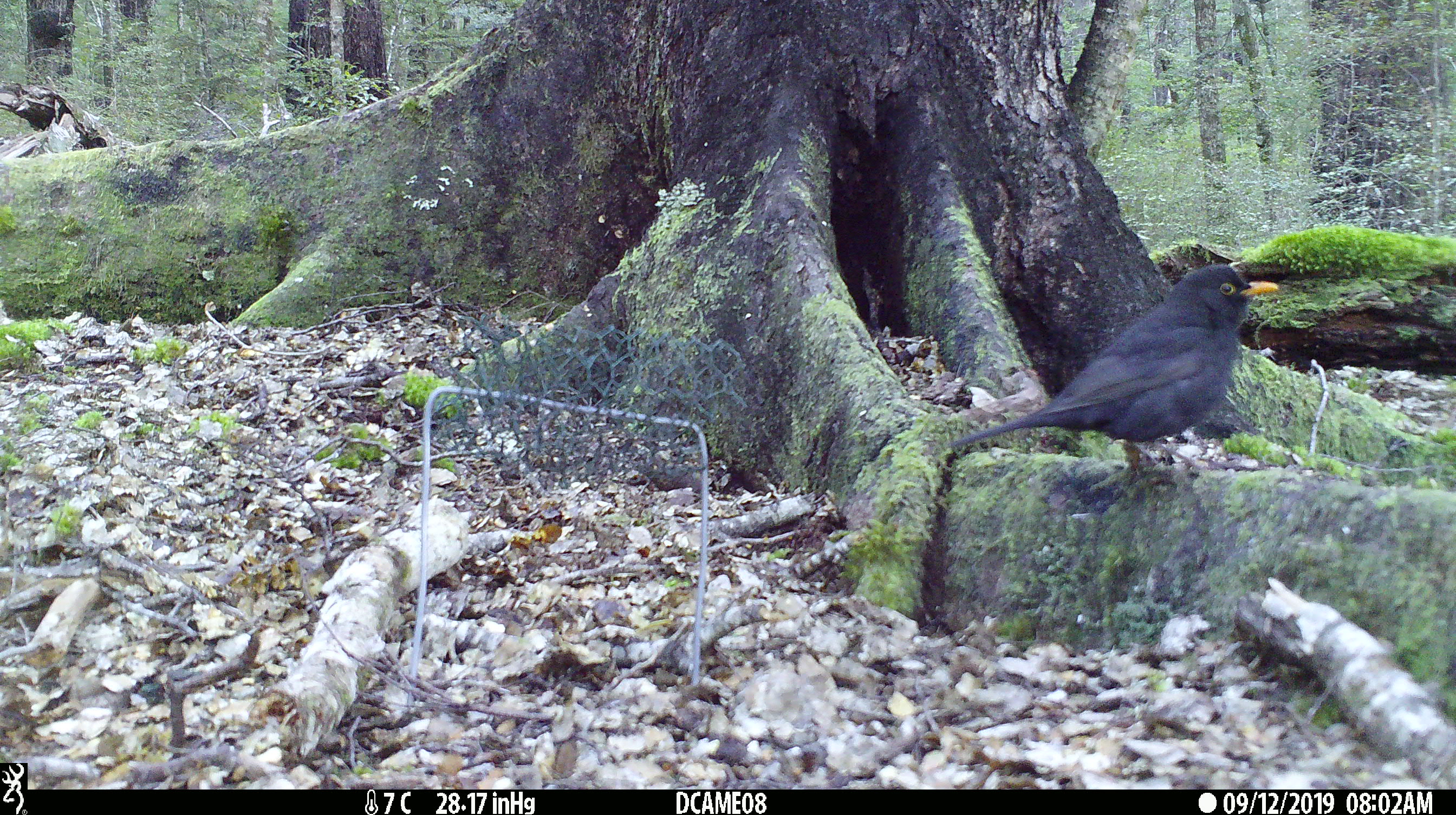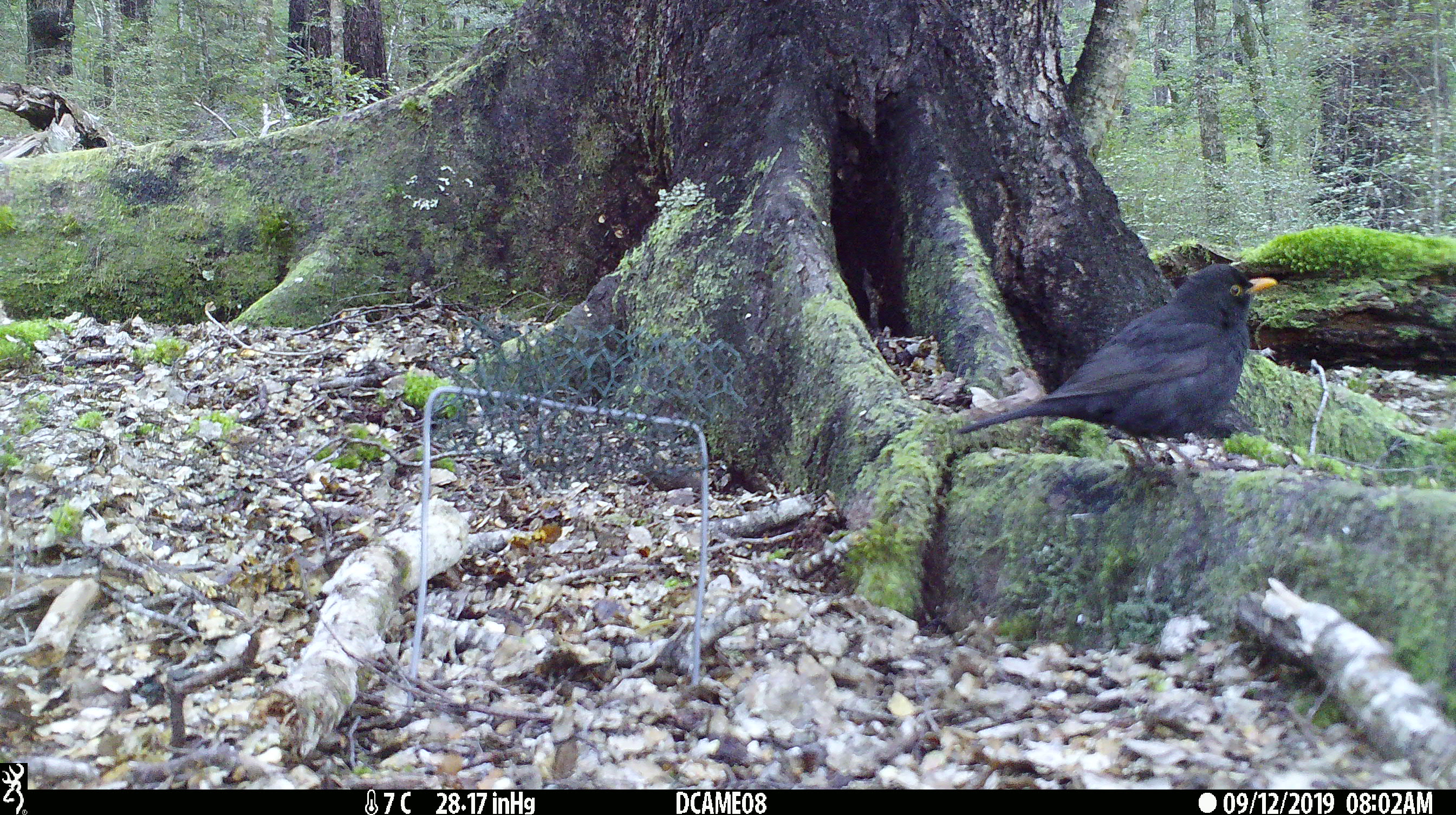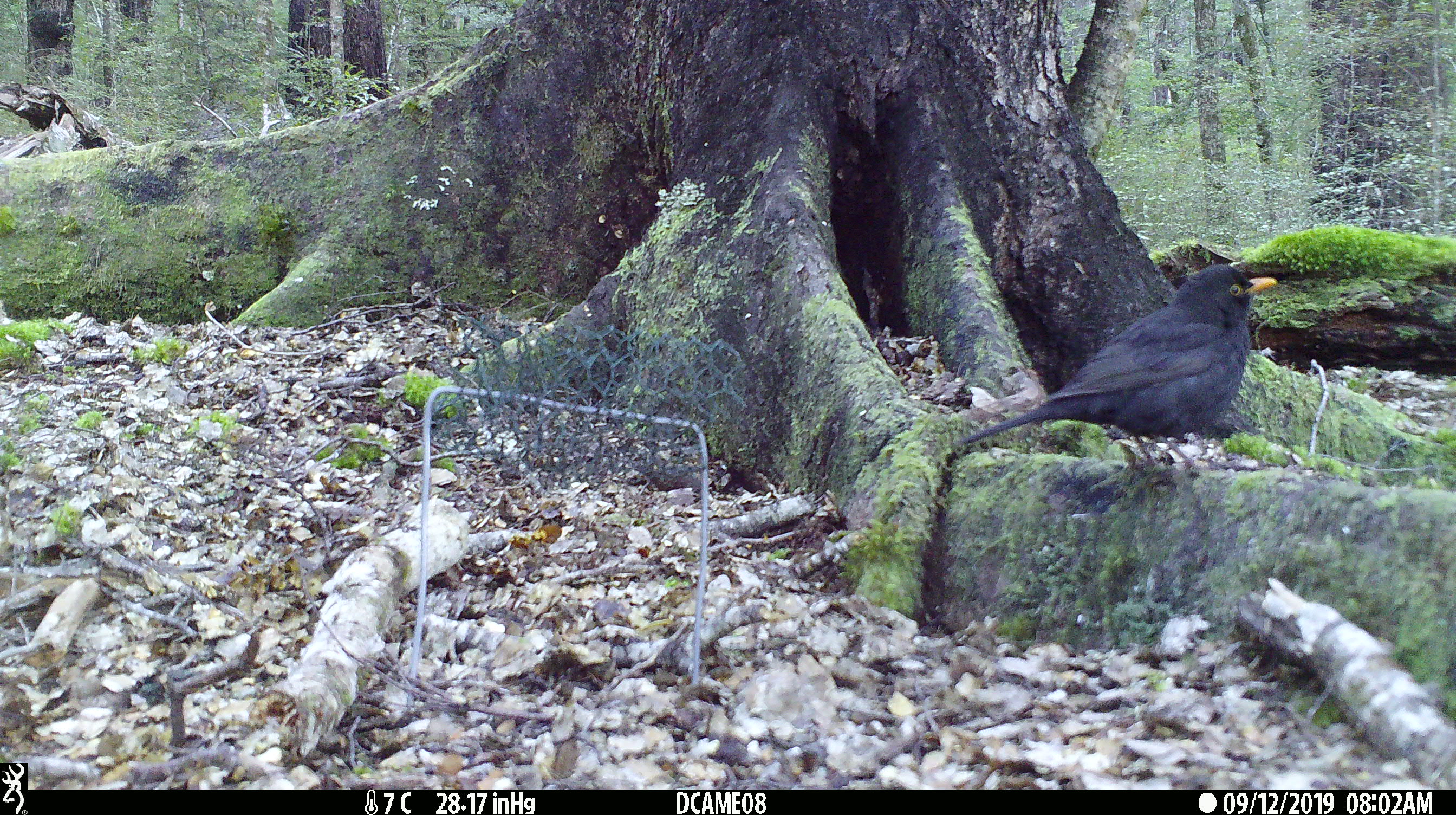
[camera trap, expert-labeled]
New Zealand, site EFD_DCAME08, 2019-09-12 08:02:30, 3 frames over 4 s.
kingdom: Animalia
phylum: Chordata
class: Aves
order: Passeriformes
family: Turdidae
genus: Turdus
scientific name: Turdus merula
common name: eurasian blackbird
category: blackbird